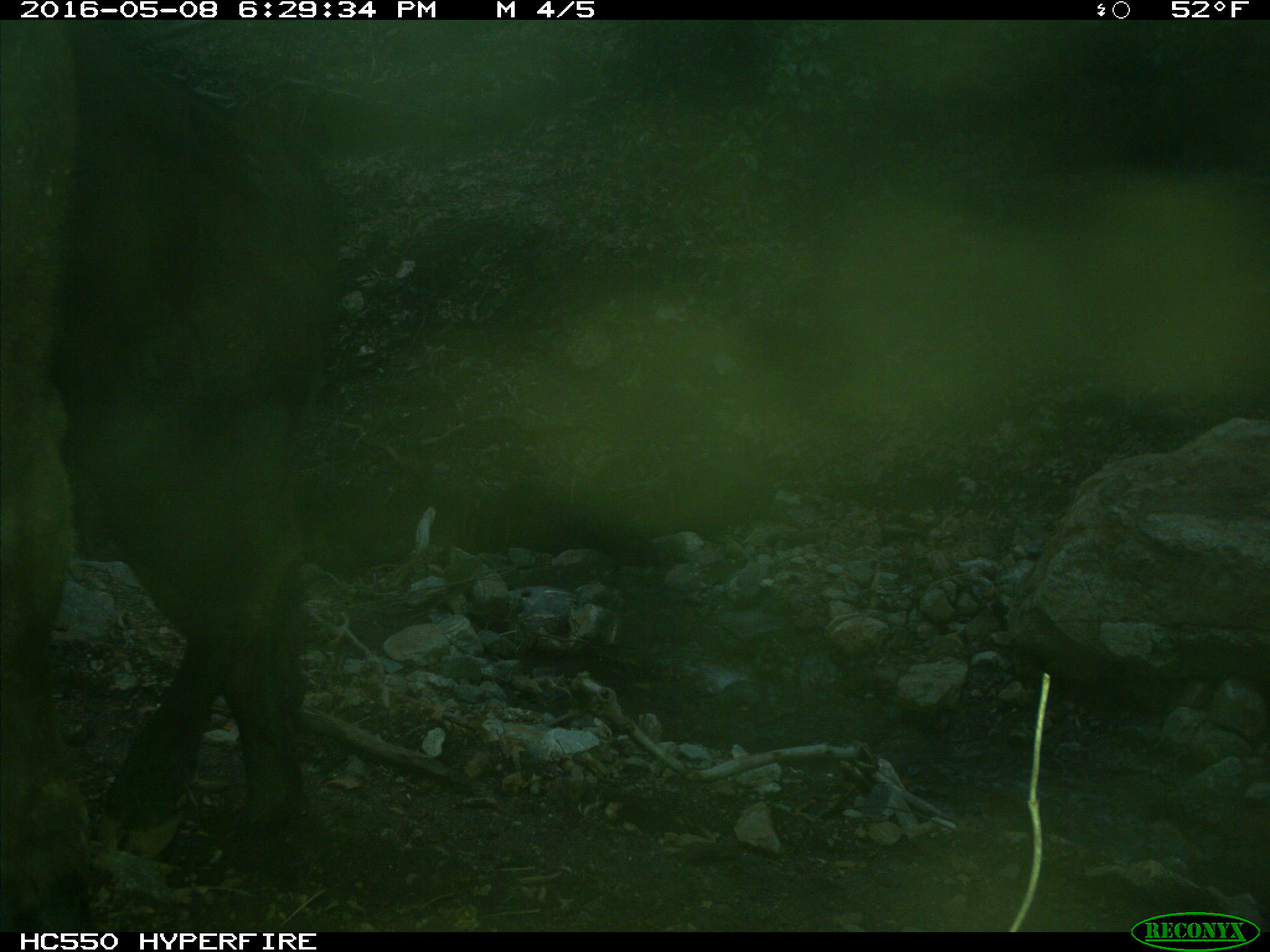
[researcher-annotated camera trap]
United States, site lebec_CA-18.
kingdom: Animalia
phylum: Chordata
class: Mammalia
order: Artiodactyla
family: Bovidae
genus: Bos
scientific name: Bos taurus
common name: domestic cow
Bos taurus (domestic cow).